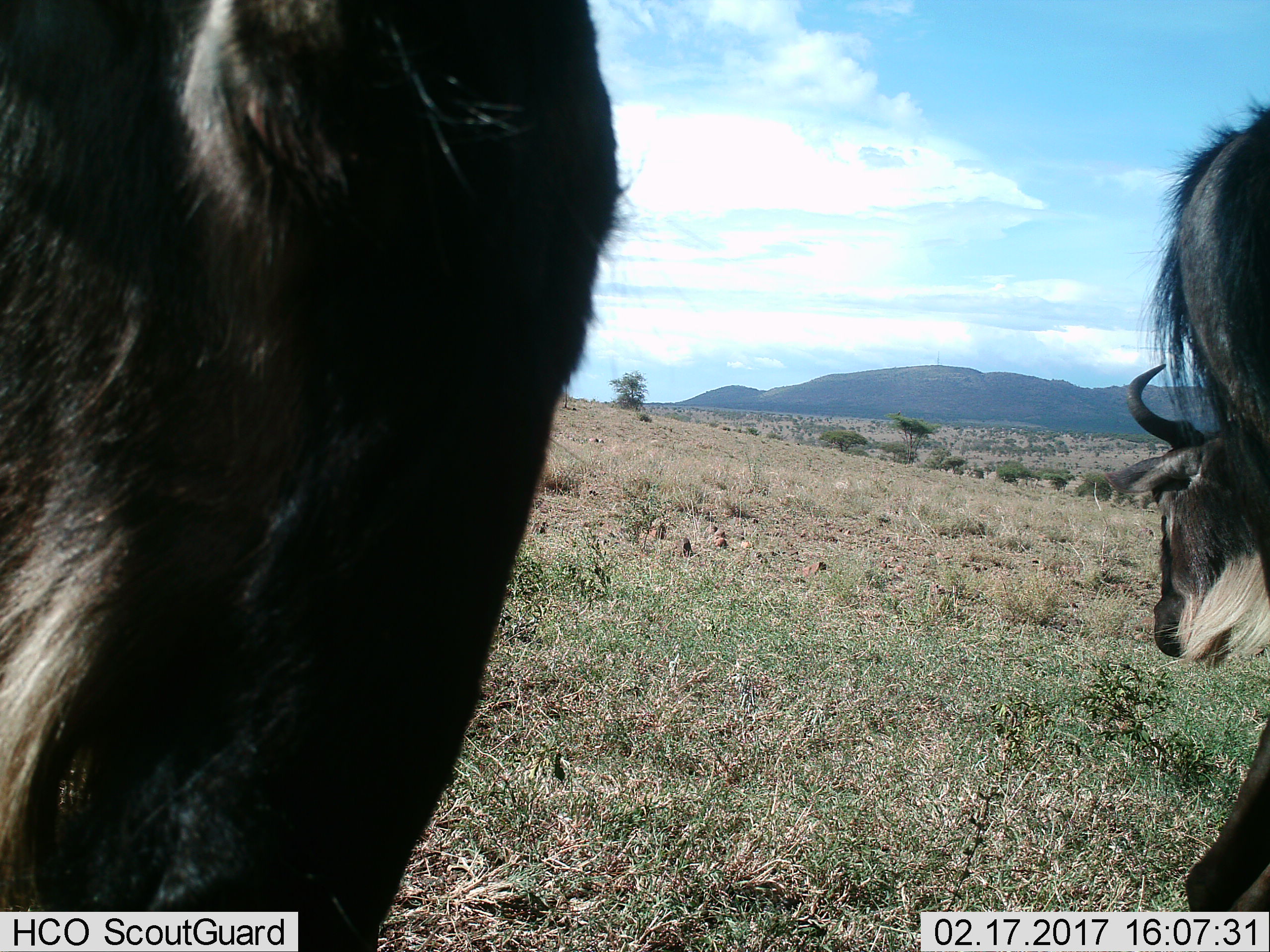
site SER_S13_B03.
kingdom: Animalia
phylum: Chordata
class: Mammalia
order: Artiodactyla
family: Bovidae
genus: Connochaetes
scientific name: Connochaetes taurinus taurinus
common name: blue wildebeest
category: wildebeestblue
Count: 2.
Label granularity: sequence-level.